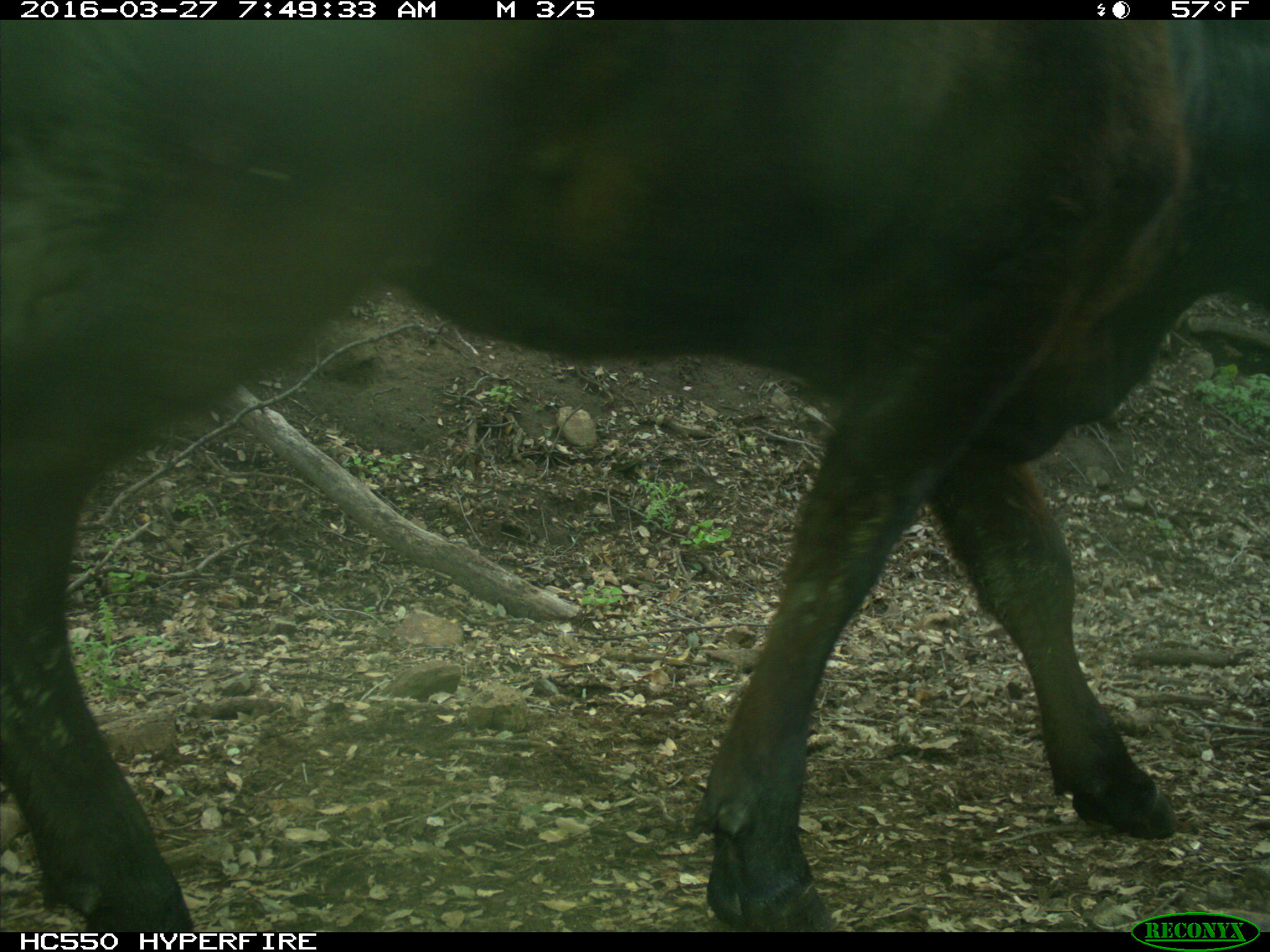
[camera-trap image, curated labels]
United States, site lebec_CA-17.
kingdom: Animalia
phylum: Chordata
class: Mammalia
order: Artiodactyla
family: Bovidae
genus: Bos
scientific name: Bos taurus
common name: domestic cow